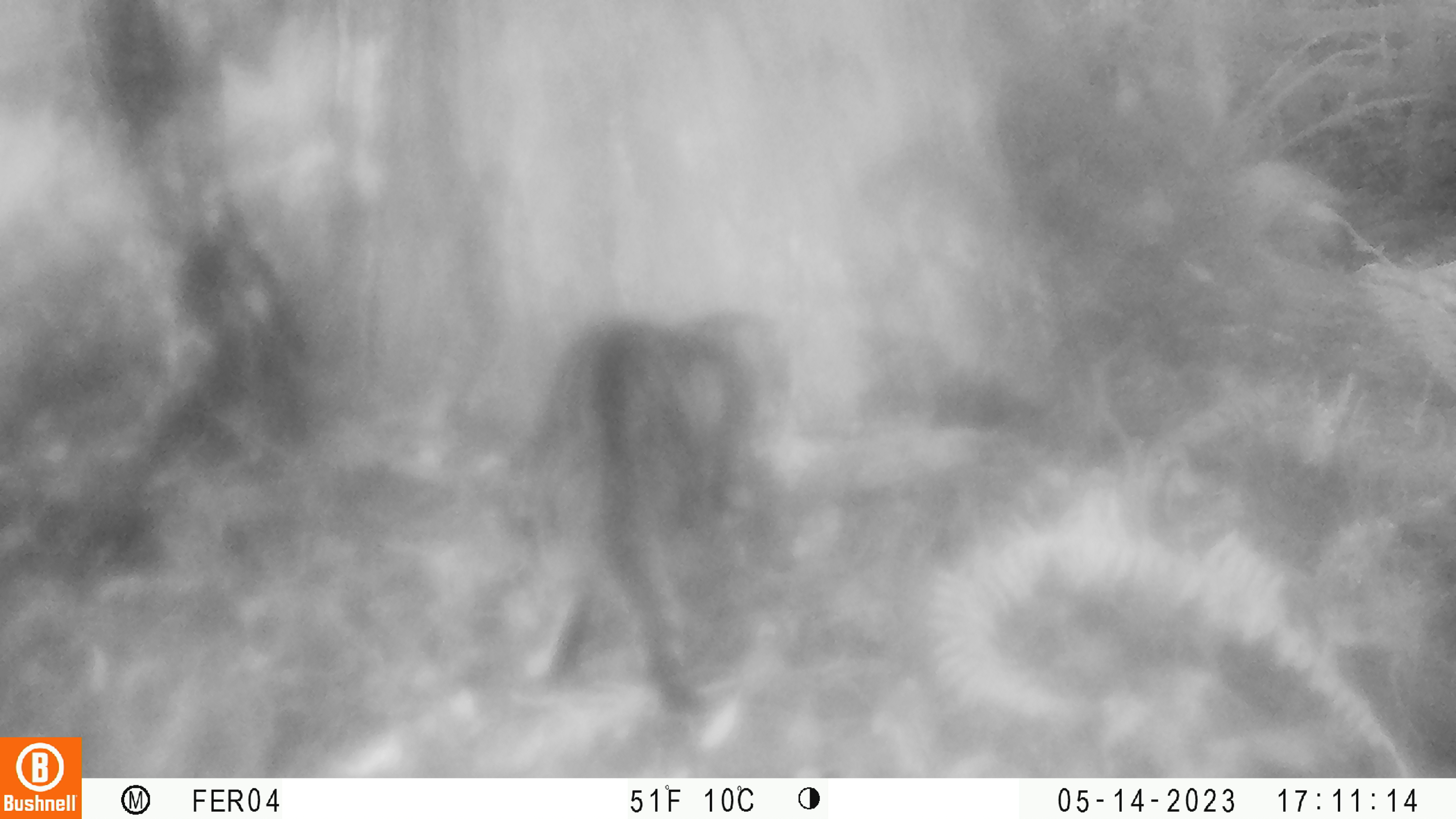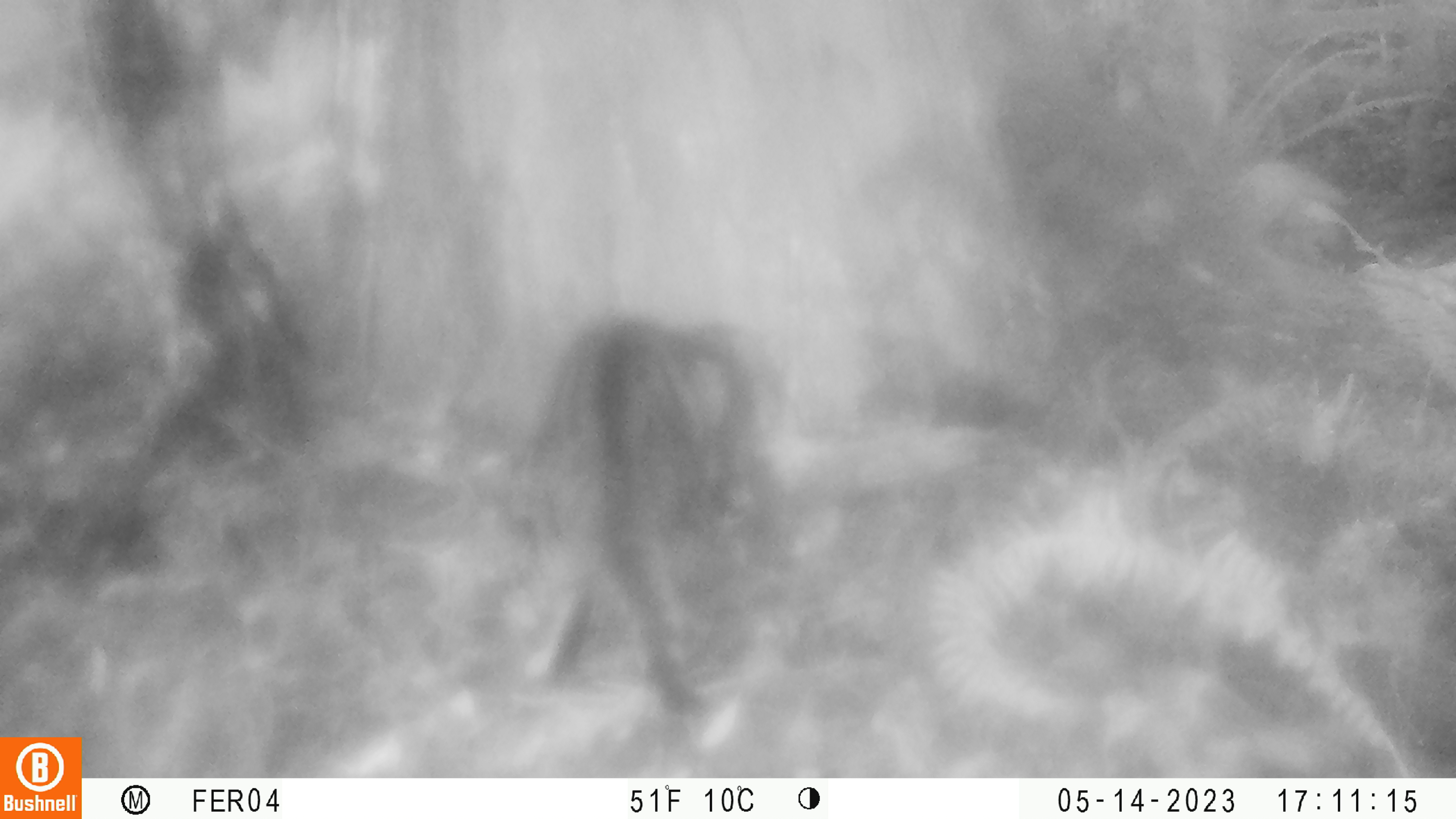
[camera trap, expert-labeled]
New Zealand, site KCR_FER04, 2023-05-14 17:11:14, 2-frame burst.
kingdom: Animalia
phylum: Chordata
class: Mammalia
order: Carnivora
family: Felidae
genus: Felis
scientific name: Felis catus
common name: domestic cat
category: cat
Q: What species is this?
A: Cat (domestic cat) (Felis catus).